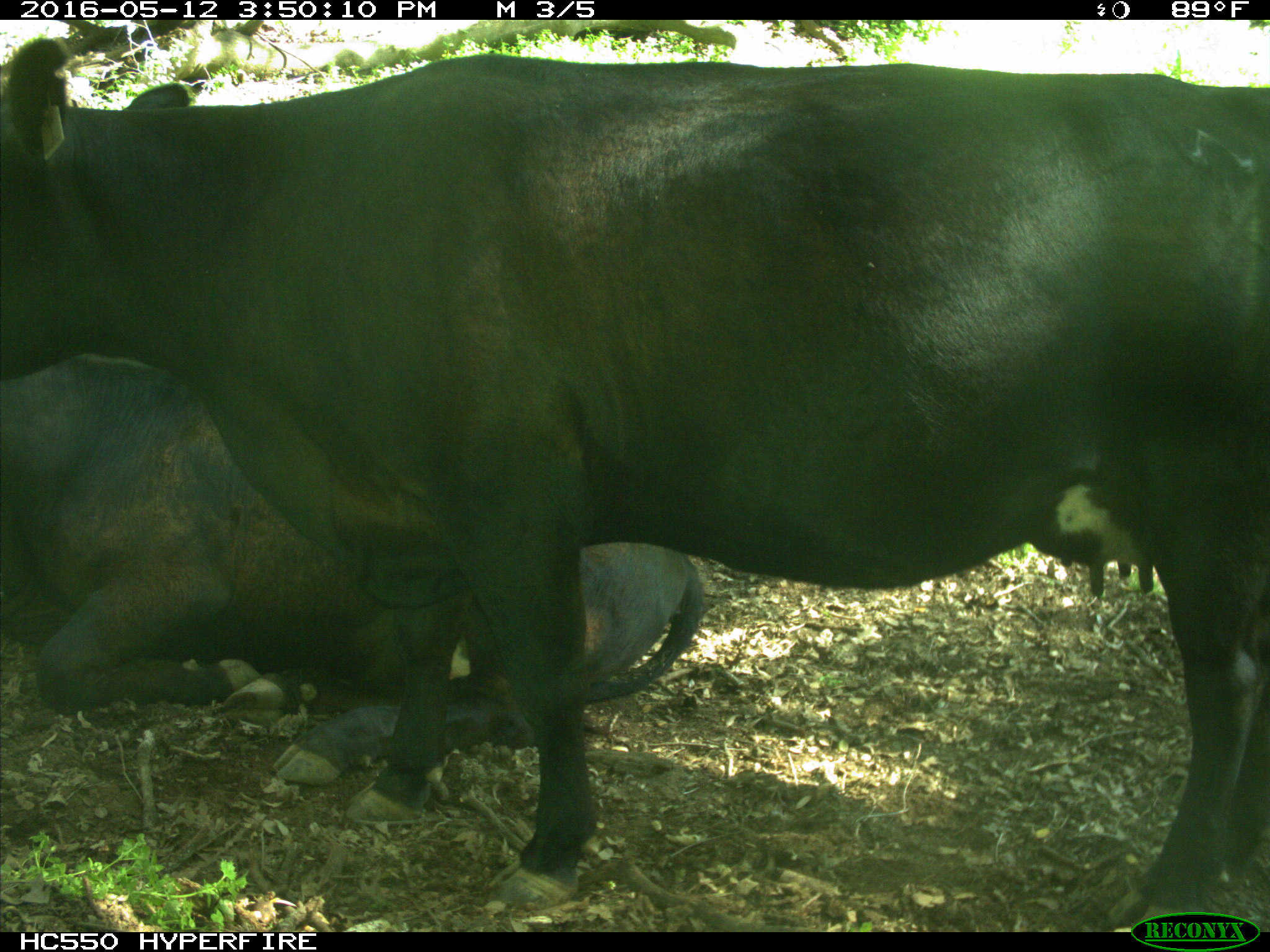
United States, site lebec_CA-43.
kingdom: Animalia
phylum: Chordata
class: Mammalia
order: Artiodactyla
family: Bovidae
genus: Bos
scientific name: Bos taurus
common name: domestic cow